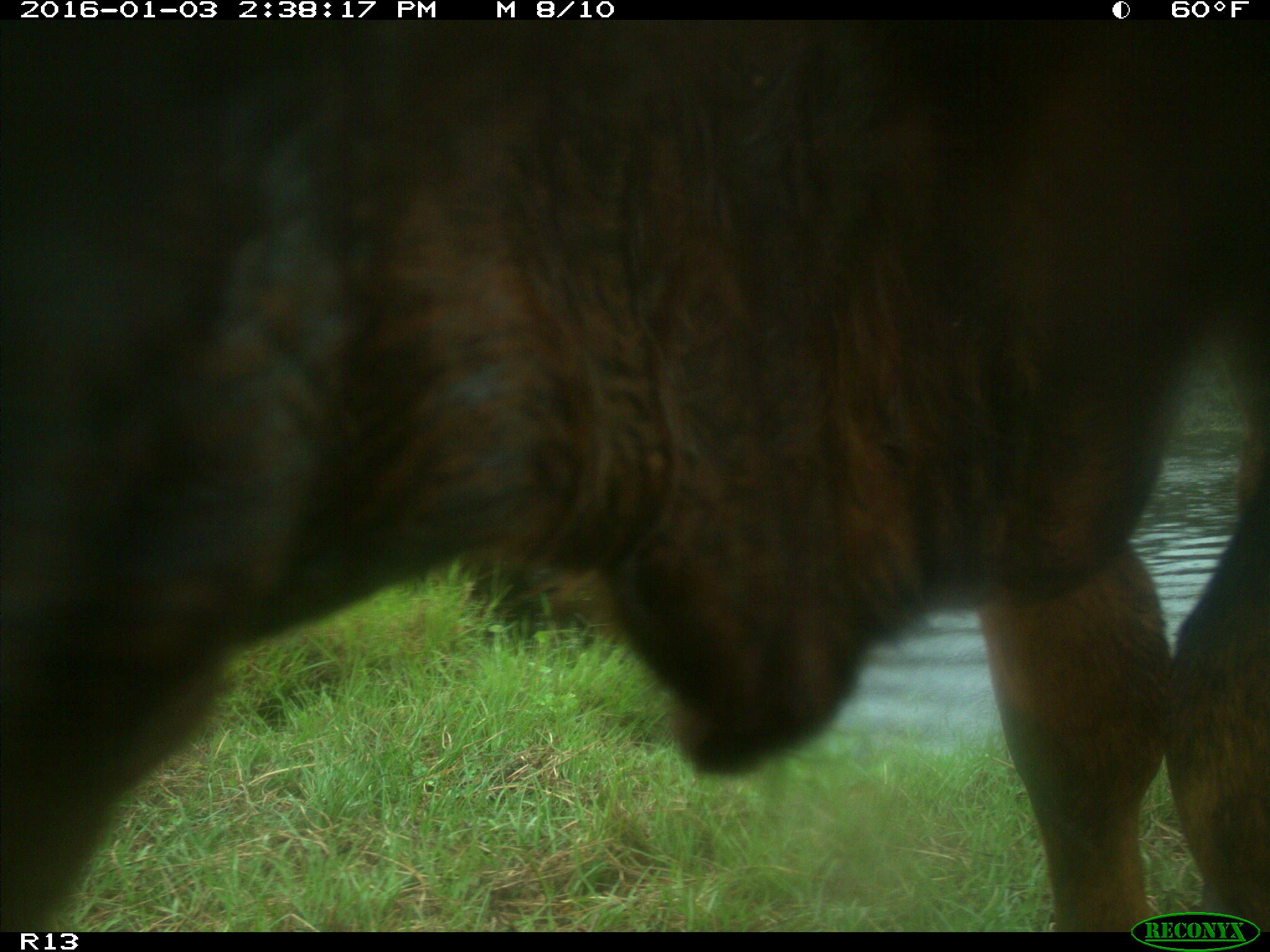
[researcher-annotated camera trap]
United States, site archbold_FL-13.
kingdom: Animalia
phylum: Chordata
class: Mammalia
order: Artiodactyla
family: Bovidae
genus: Bos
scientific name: Bos taurus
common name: domestic cow